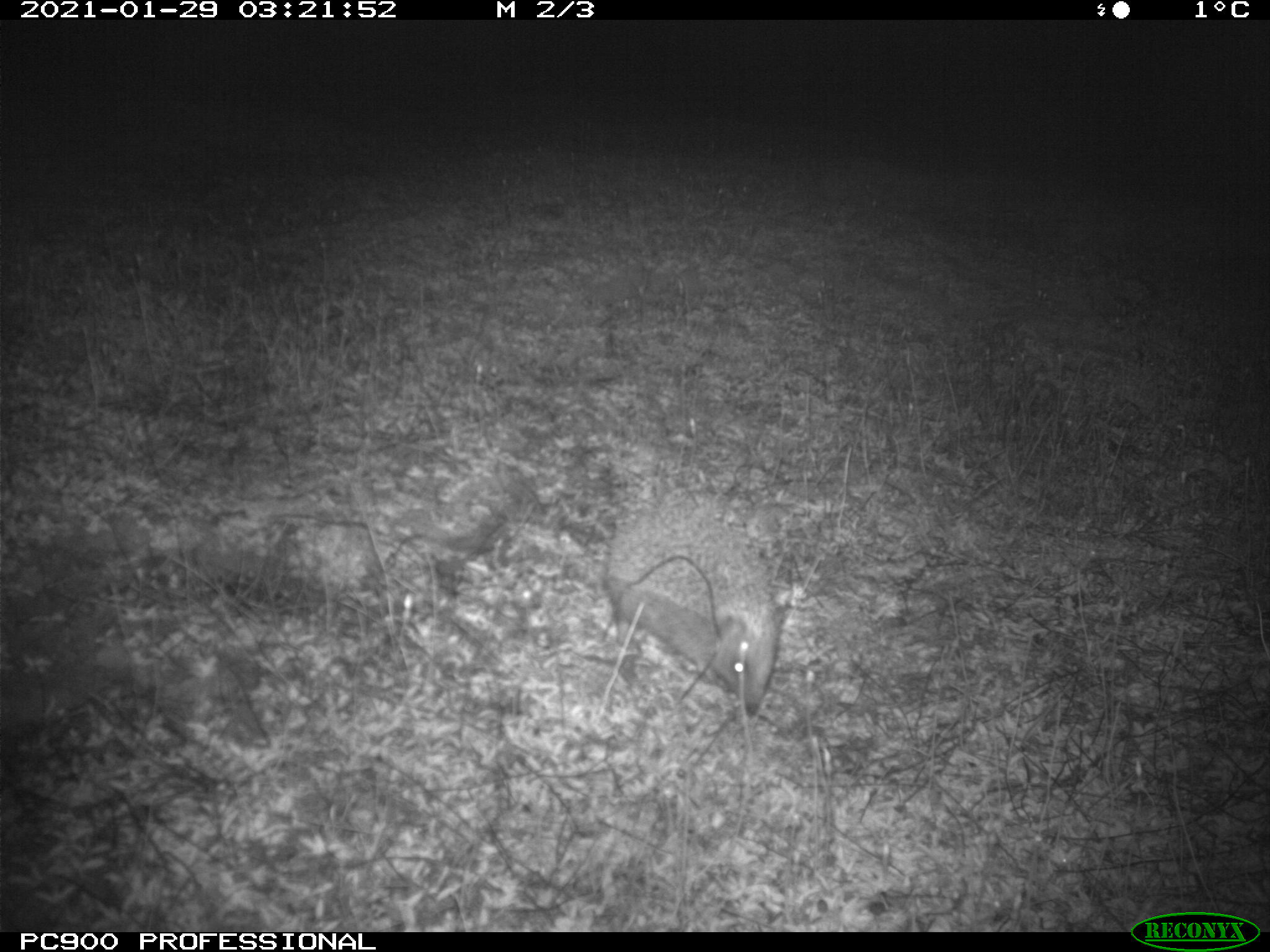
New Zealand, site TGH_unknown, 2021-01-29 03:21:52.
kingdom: Animalia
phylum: Chordata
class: Mammalia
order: Eulipotyphla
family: Erinaceidae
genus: Erinaceus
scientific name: Erinaceus europaeus europaeus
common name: european hedgehog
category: hedgehog